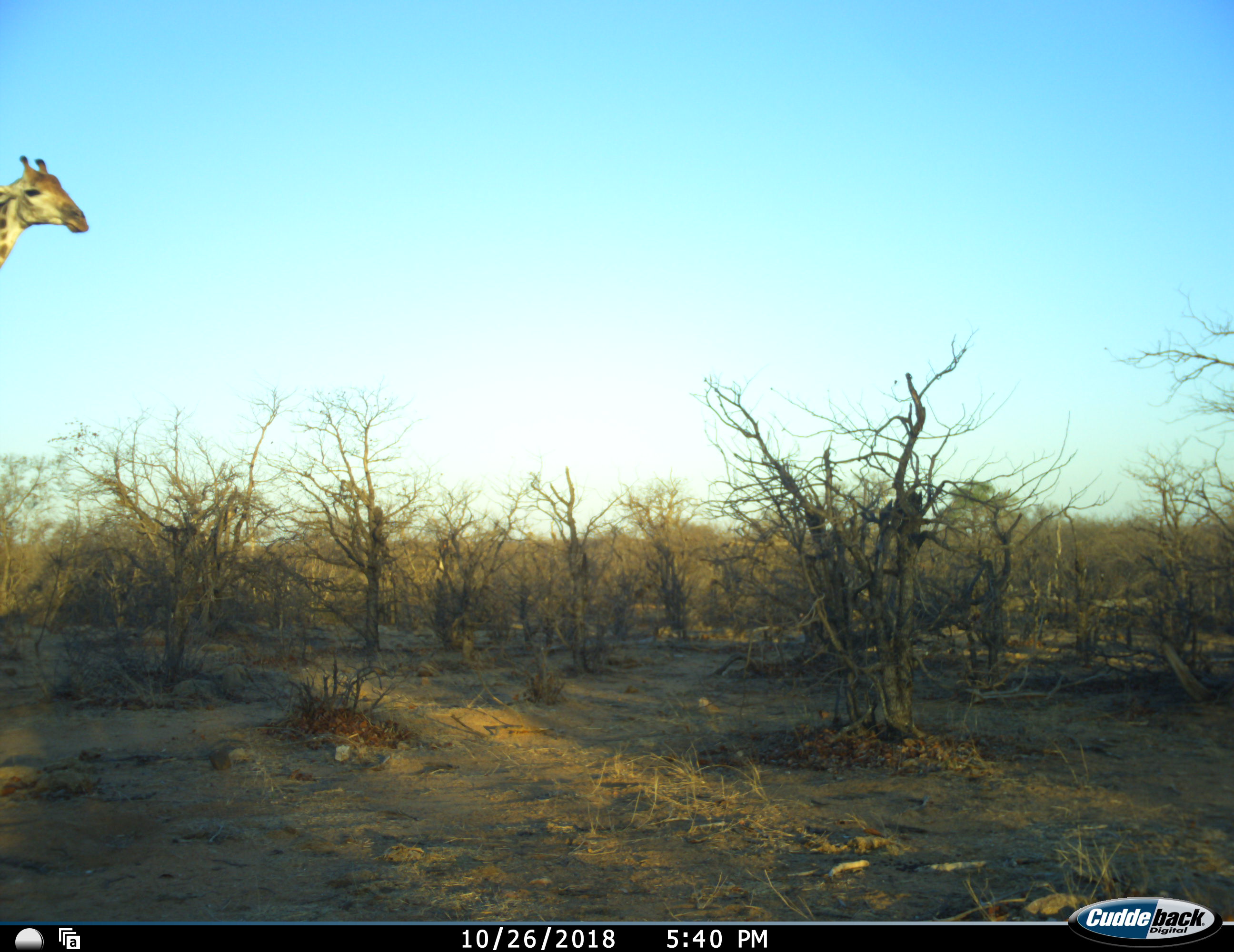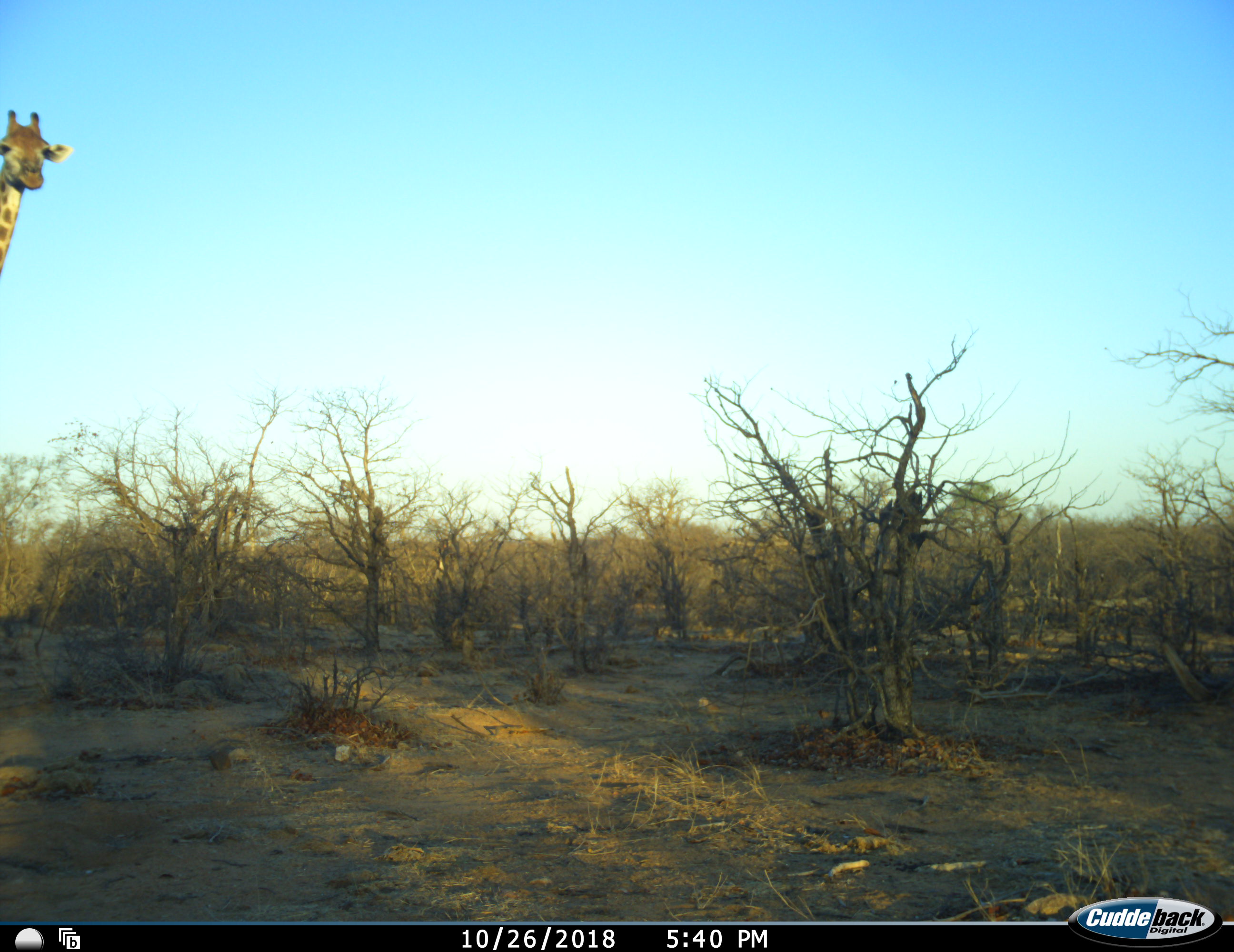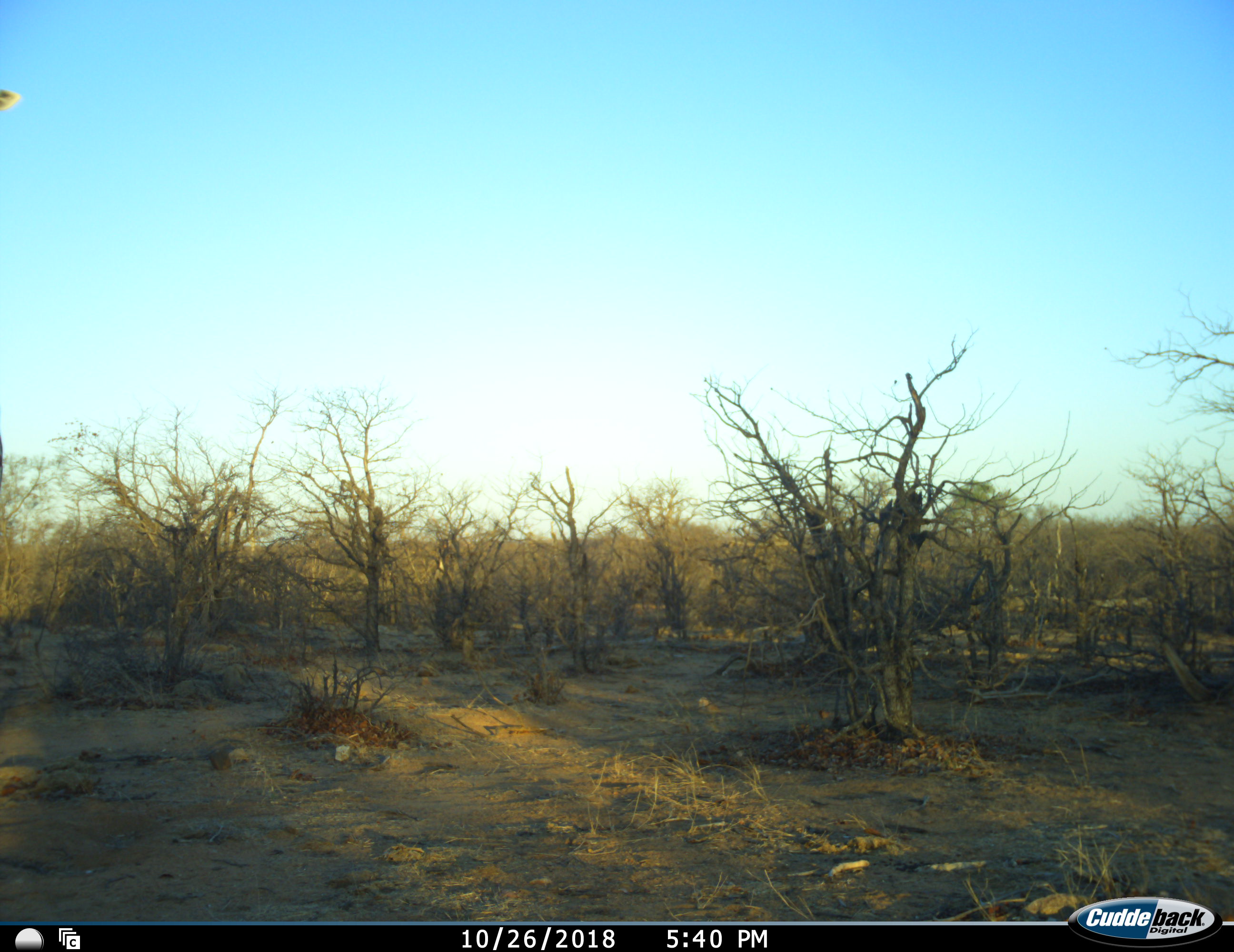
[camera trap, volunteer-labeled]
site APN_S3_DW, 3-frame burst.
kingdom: Animalia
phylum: Chordata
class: Mammalia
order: Artiodactyla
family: Giraffidae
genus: Giraffa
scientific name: Giraffa camelopardalis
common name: giraffe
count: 1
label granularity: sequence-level